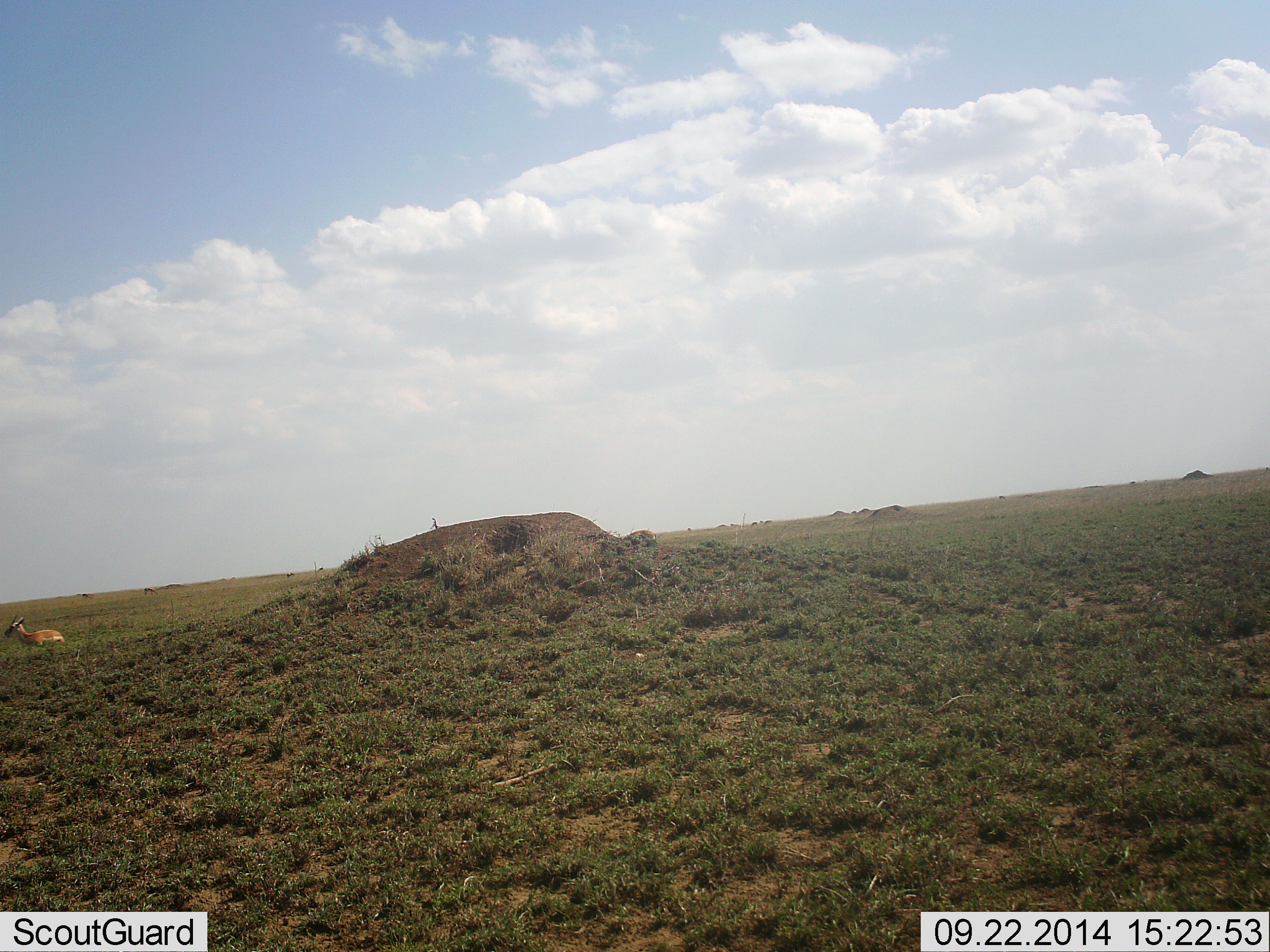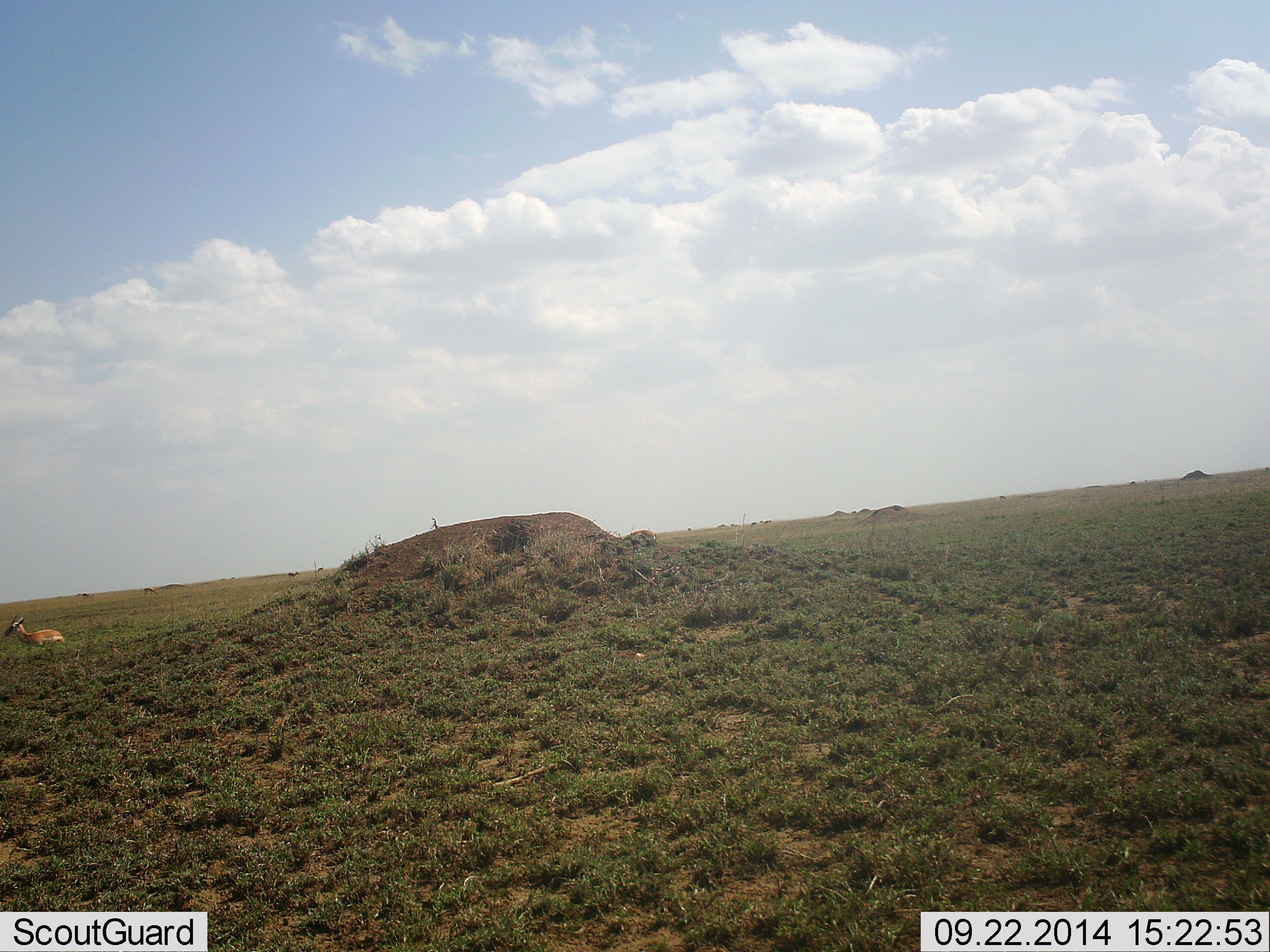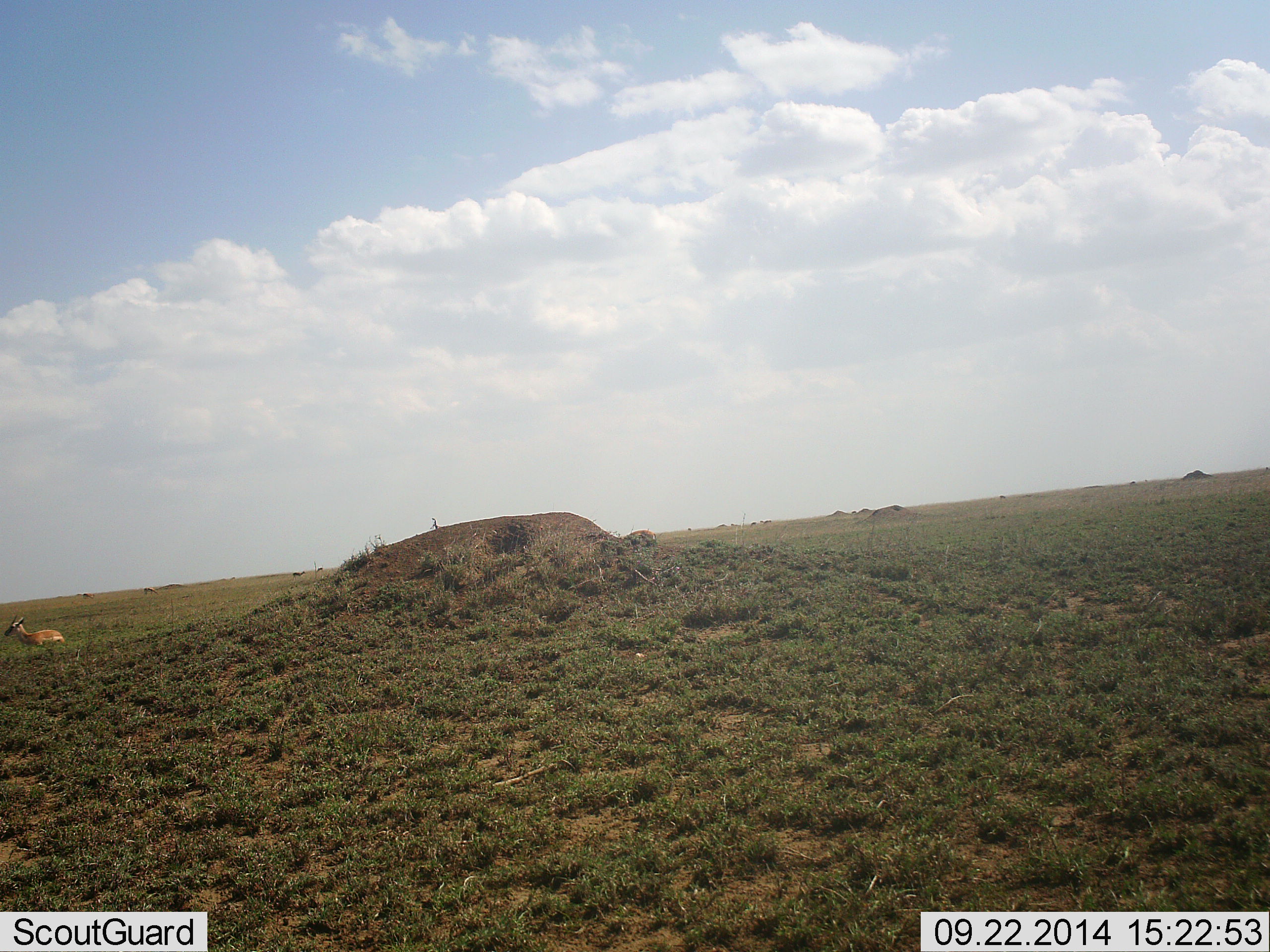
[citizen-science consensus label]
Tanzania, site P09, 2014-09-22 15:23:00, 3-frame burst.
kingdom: Animalia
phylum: Chordata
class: Mammalia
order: Artiodactyla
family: Bovidae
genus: Nanger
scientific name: Nanger granti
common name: grant's gazelle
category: gazellegrants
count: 1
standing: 60%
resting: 50%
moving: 10%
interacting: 0%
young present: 0%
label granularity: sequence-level